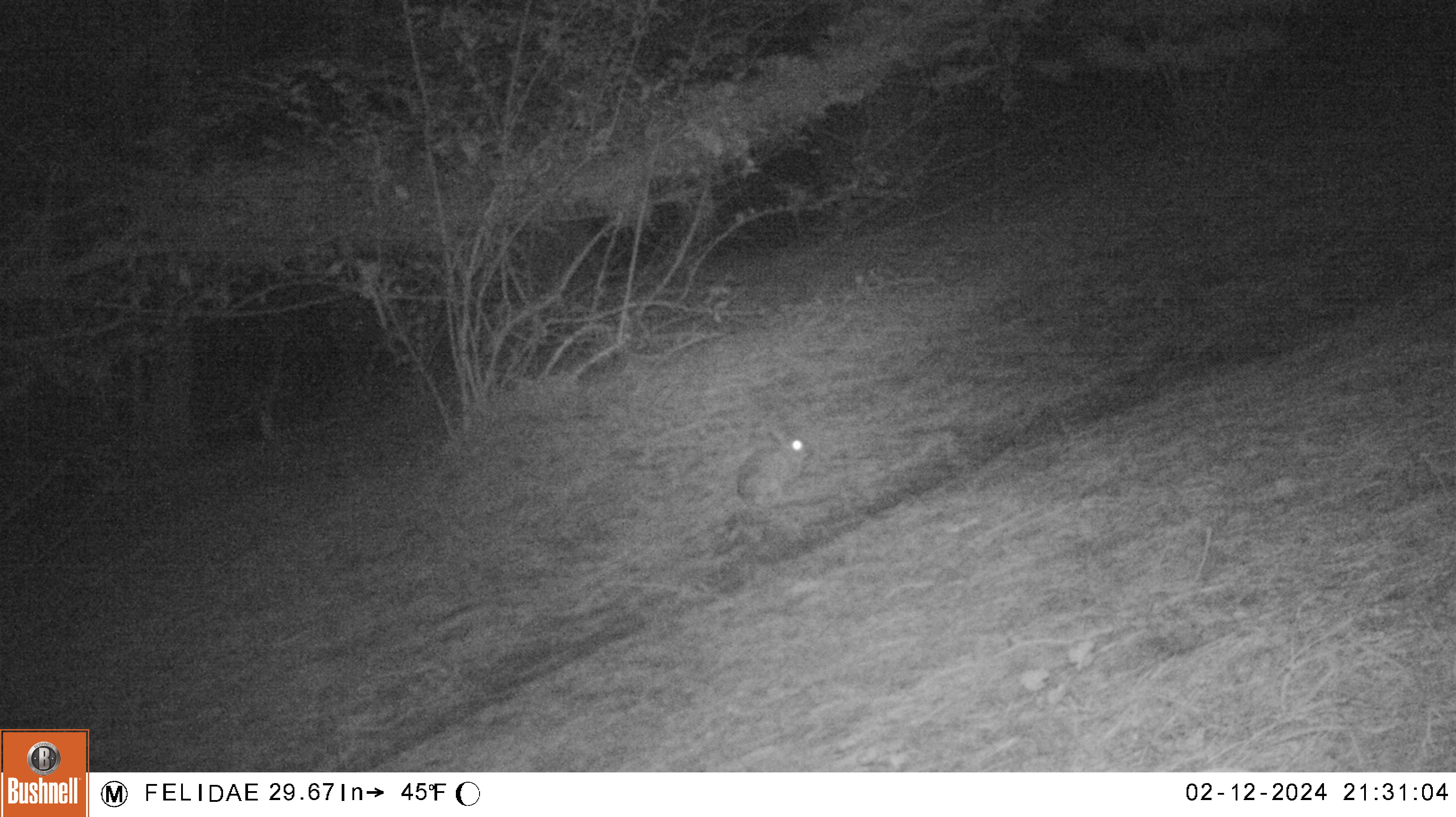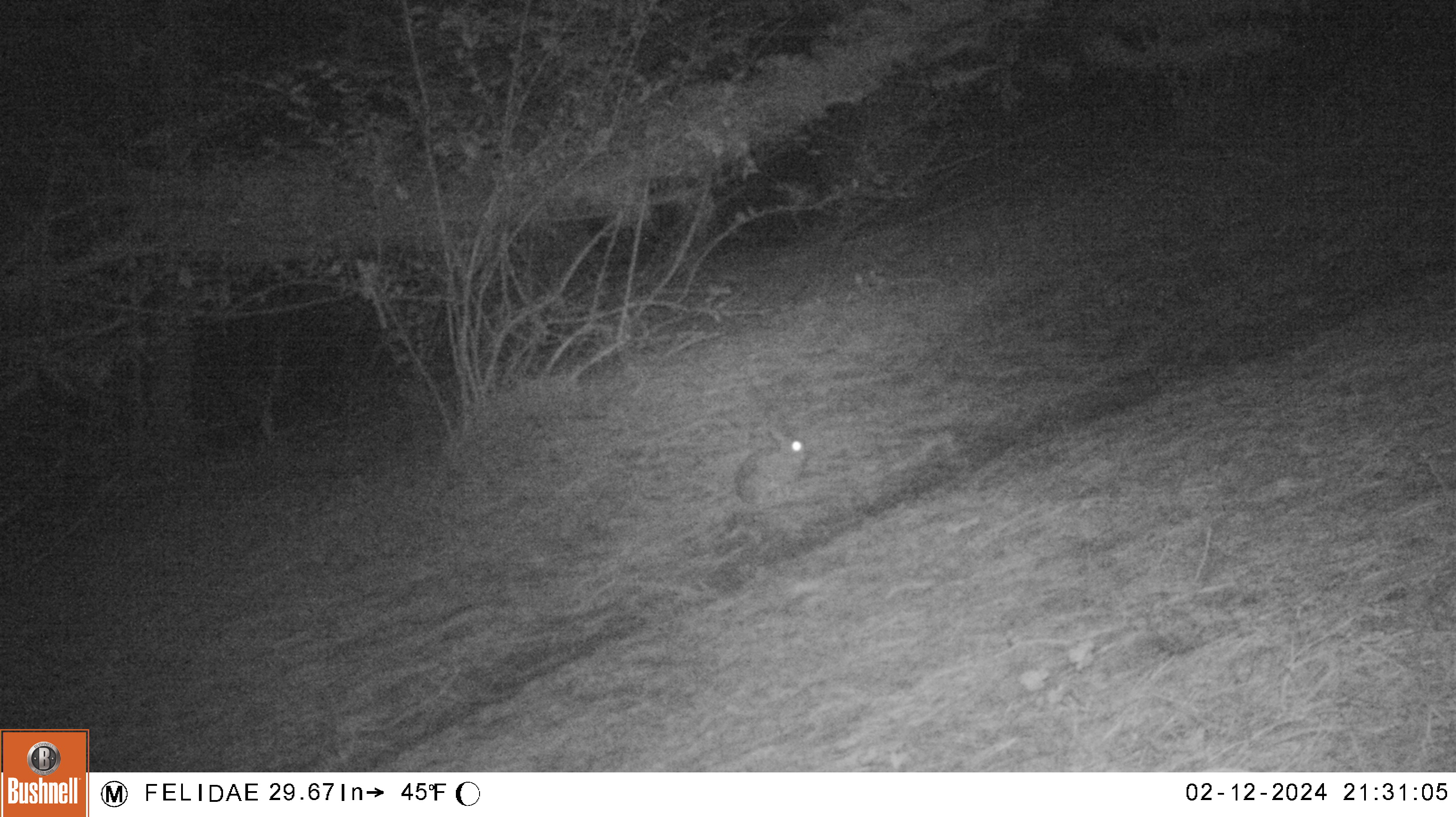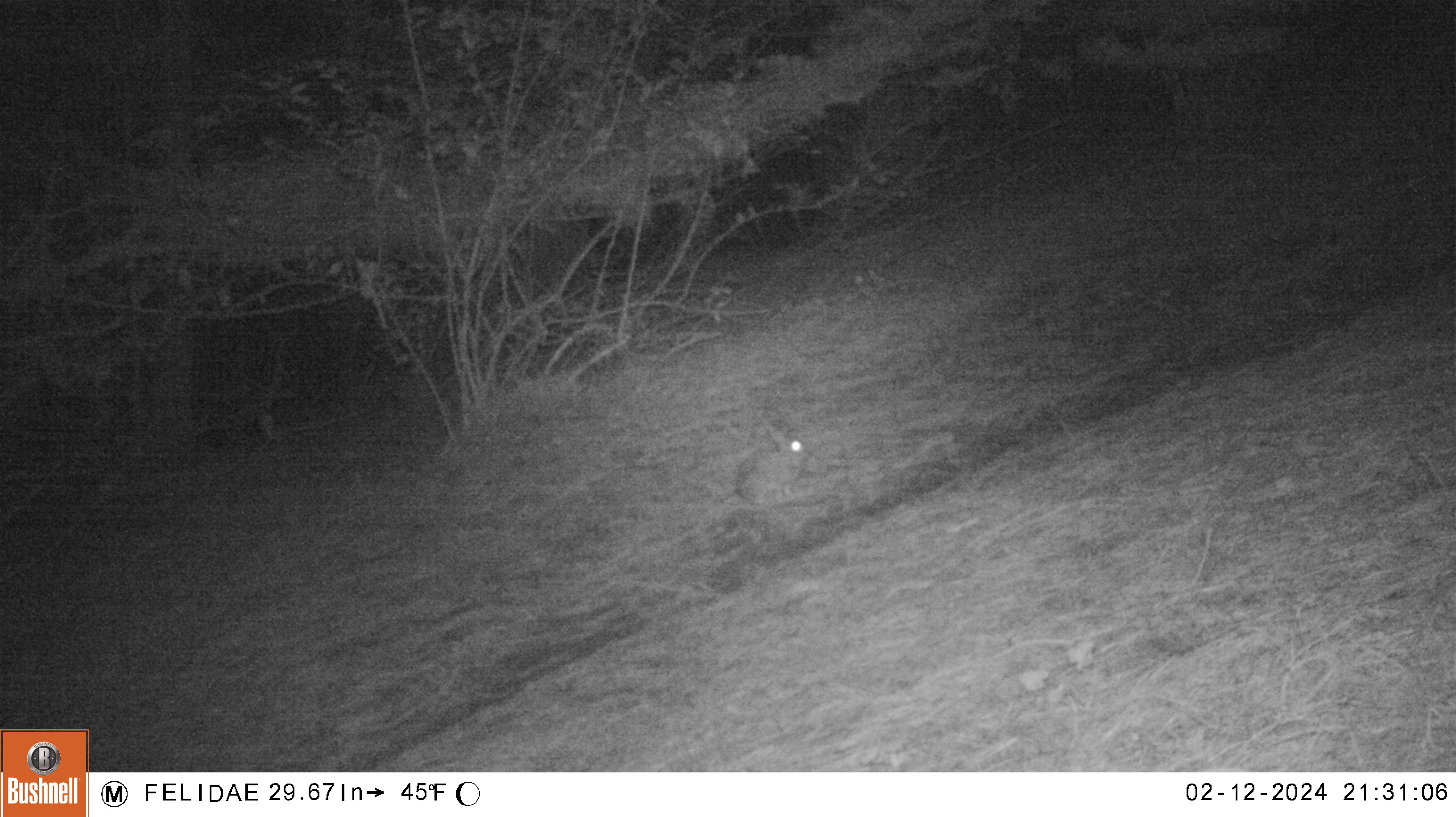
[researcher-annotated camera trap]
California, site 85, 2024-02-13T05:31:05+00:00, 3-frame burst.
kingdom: Animalia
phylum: Chordata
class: Mammalia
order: Lagomorpha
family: Leporidae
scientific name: Leporidae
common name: rabbit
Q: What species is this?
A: Rabbit (Leporidae).